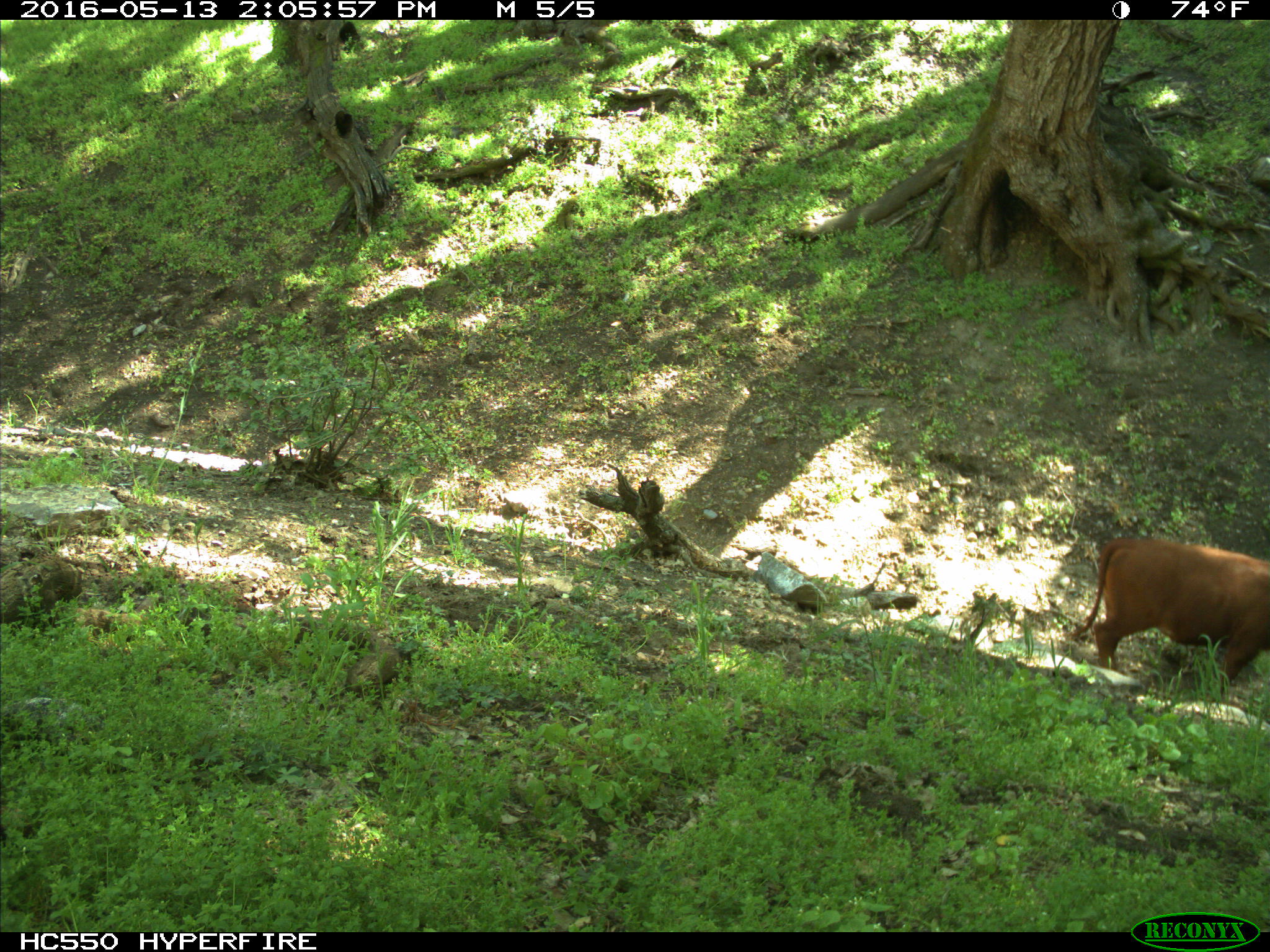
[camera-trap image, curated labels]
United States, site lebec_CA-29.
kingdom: Animalia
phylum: Chordata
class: Mammalia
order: Artiodactyla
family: Bovidae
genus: Bos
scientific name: Bos taurus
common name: domestic cow